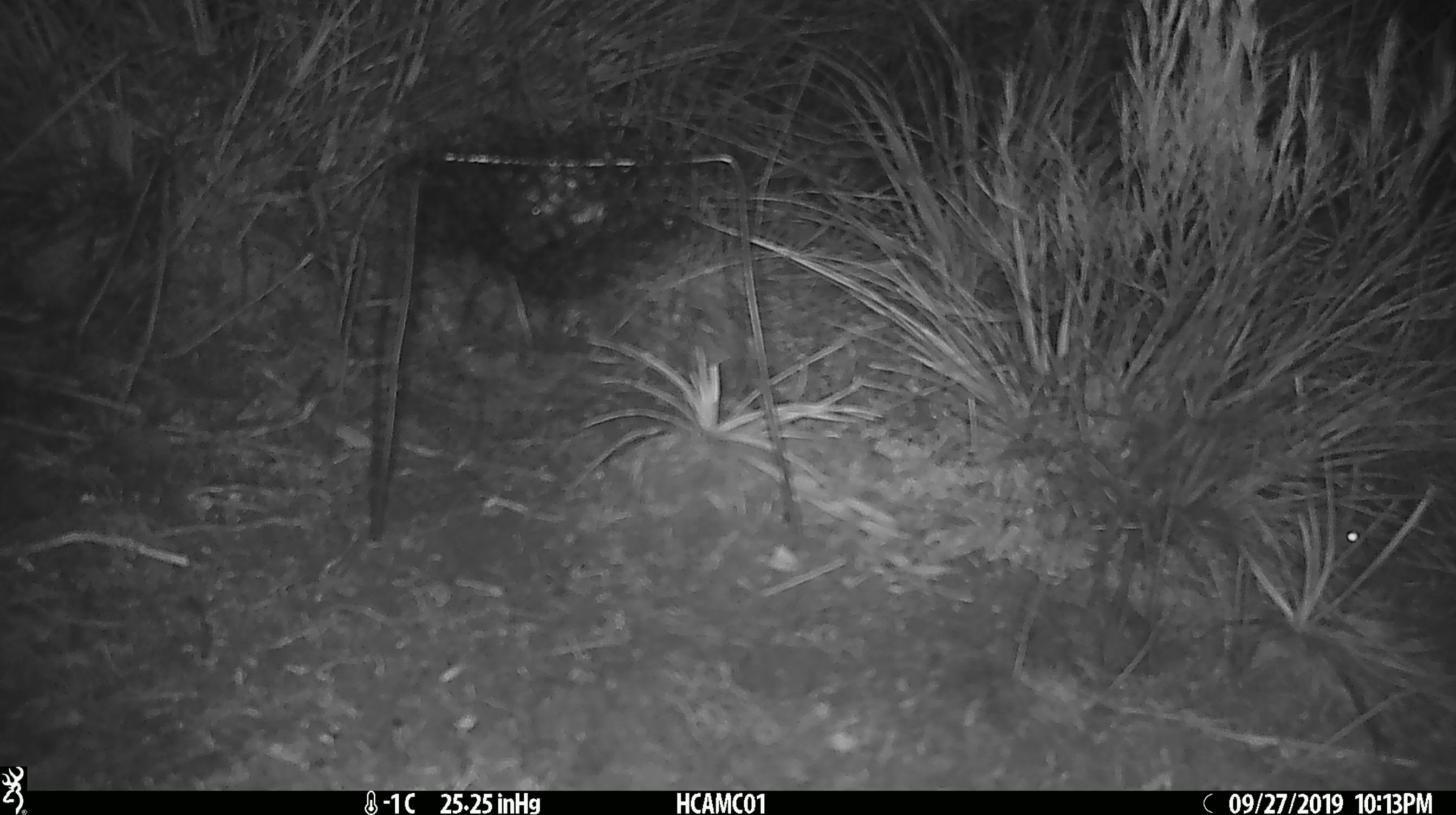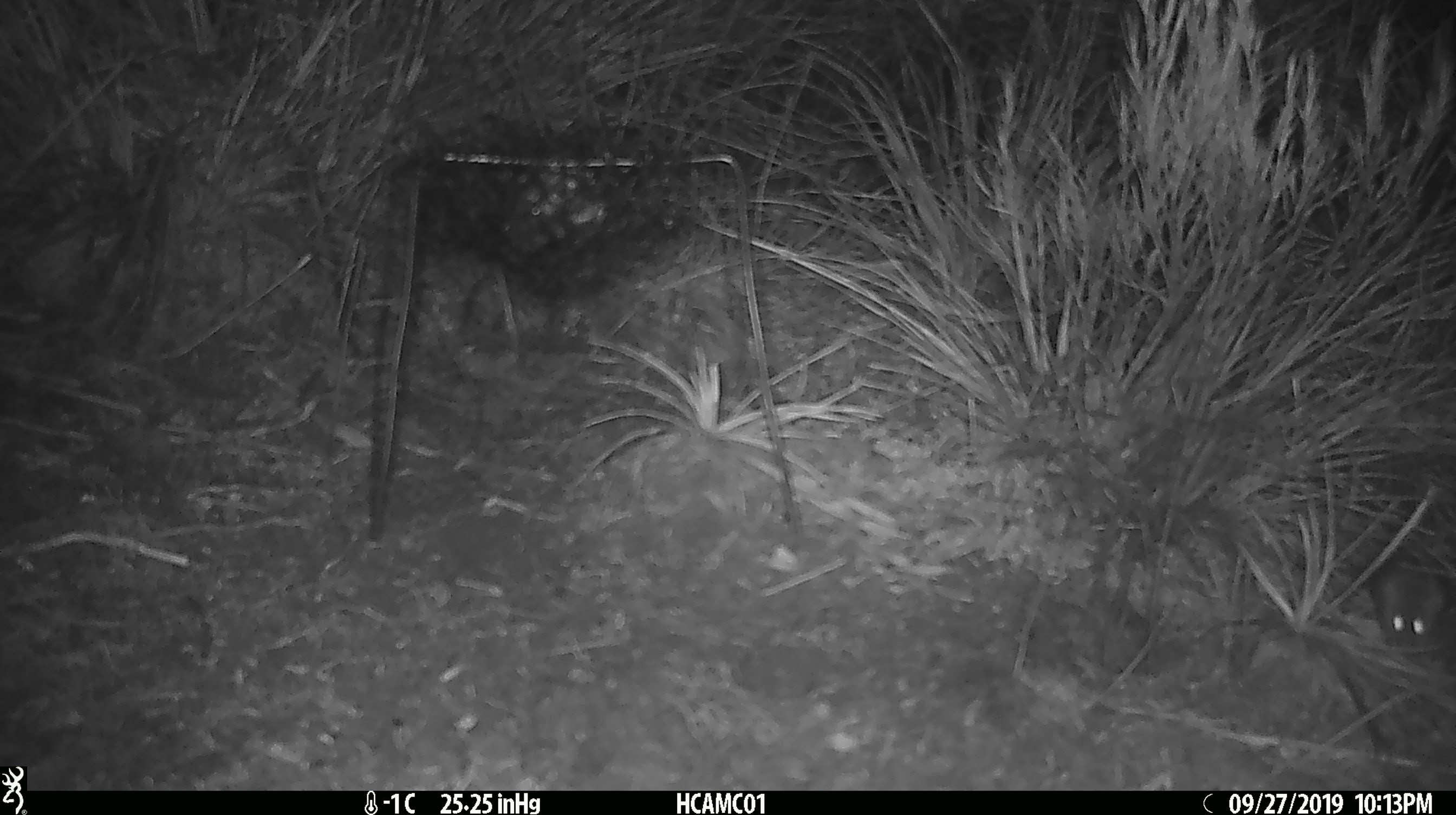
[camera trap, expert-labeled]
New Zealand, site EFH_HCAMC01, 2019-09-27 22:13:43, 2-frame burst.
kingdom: Animalia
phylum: Chordata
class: Mammalia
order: Rodentia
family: Muridae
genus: Mus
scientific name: Mus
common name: mouse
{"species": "mouse (Mus)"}